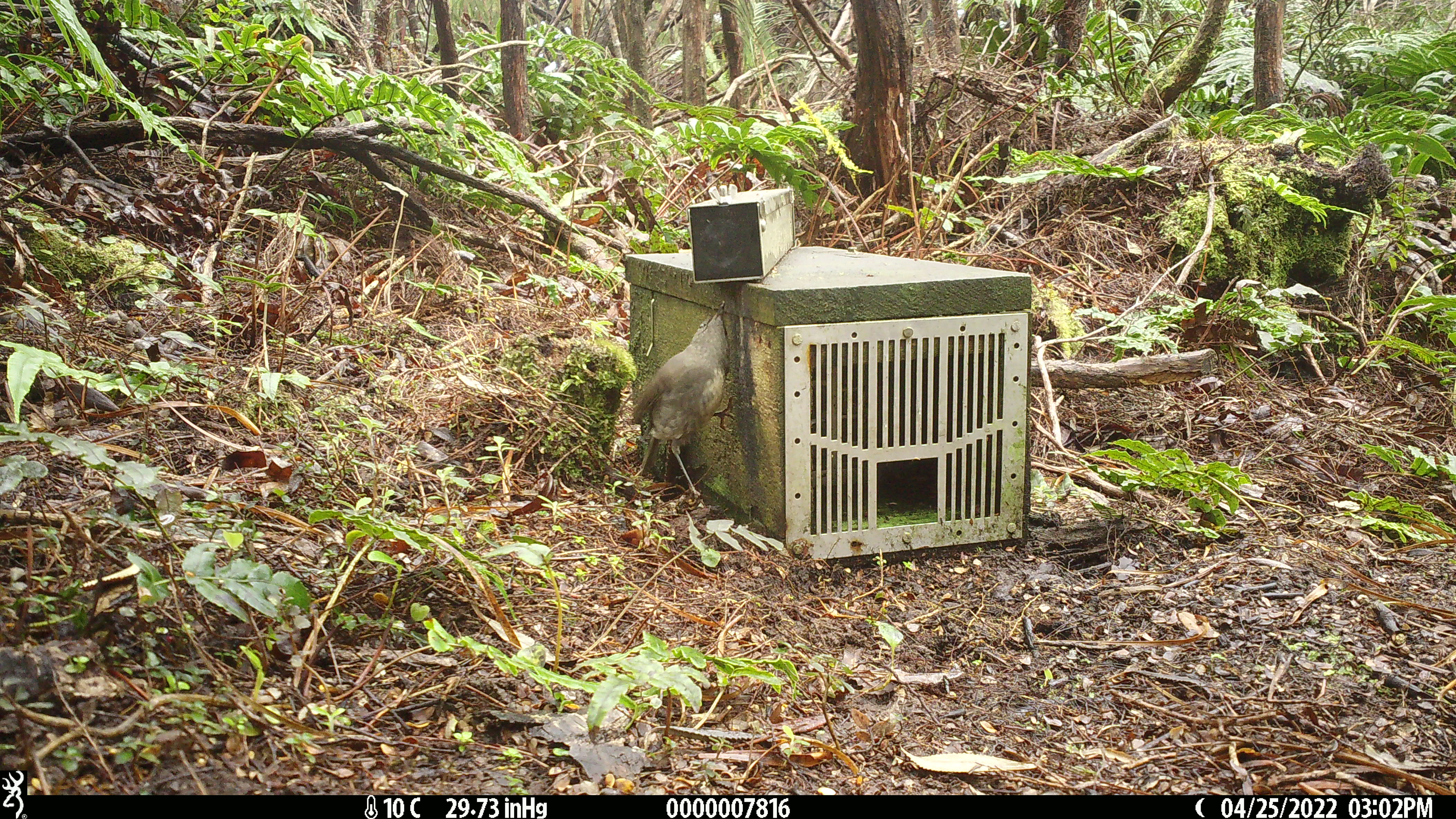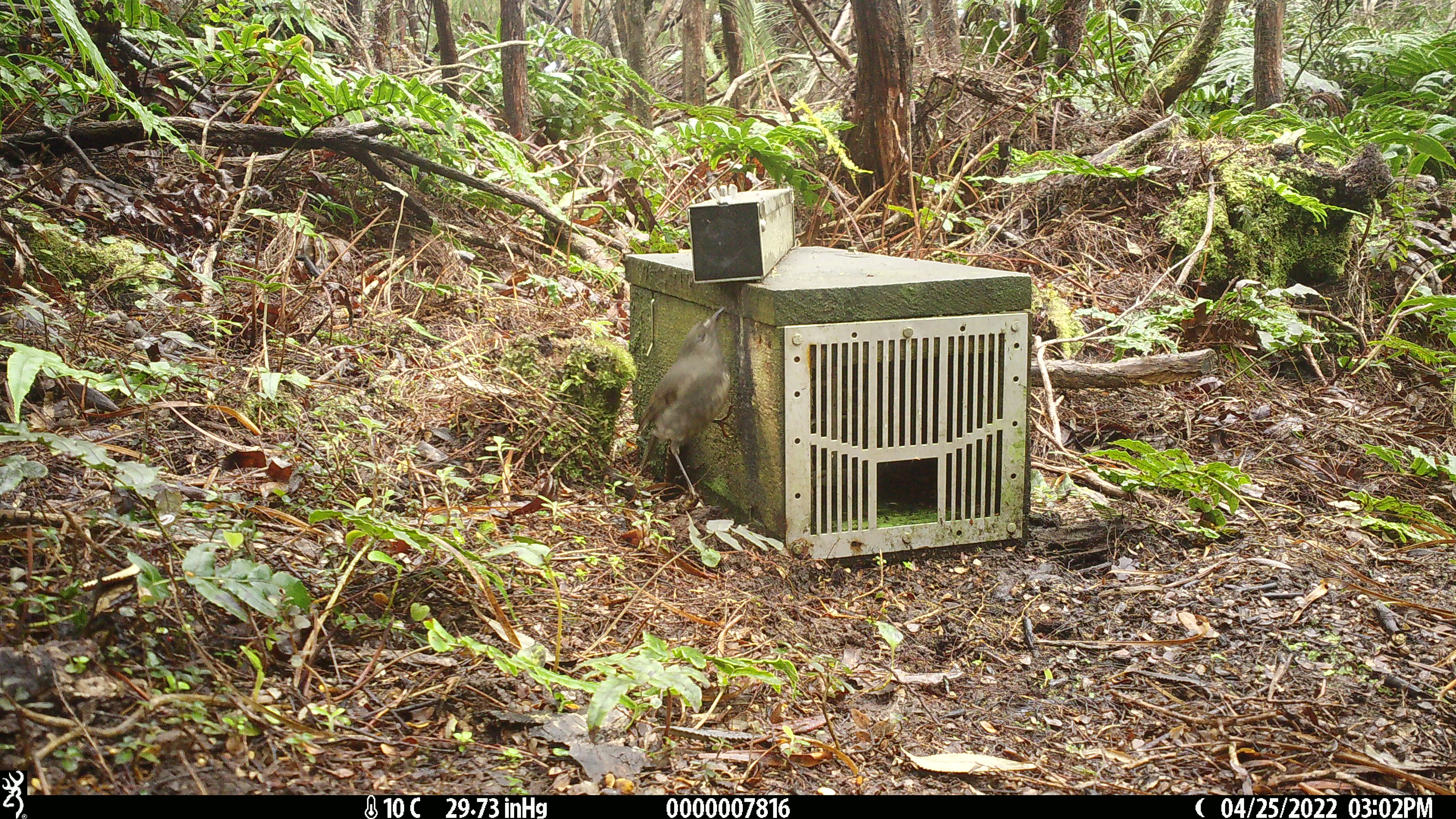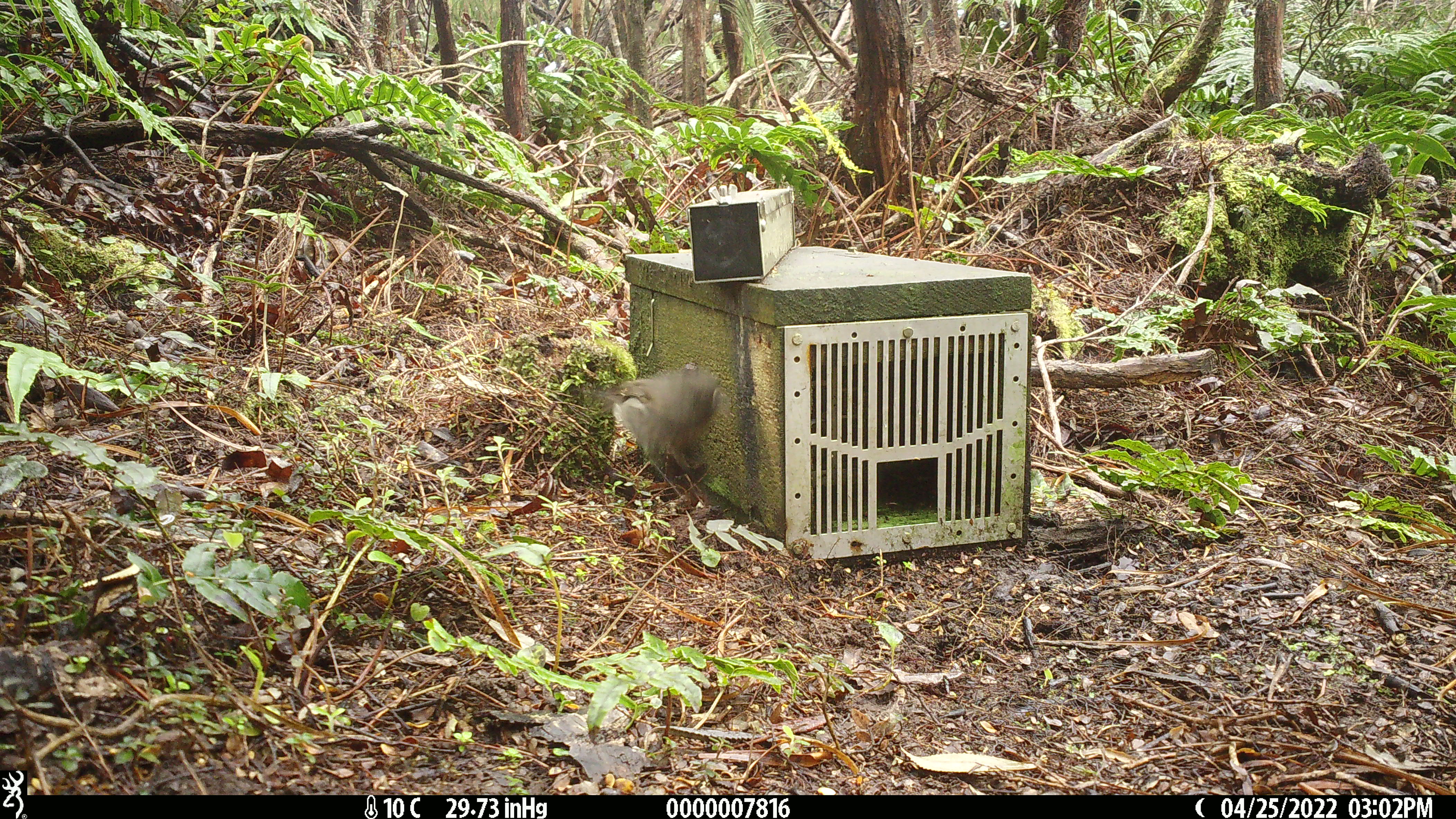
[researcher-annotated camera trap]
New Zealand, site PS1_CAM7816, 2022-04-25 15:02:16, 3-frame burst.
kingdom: Animalia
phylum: Chordata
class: Aves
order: Passeriformes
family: Petroicidae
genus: Petroica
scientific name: Petroica australis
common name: new zealand robin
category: robin